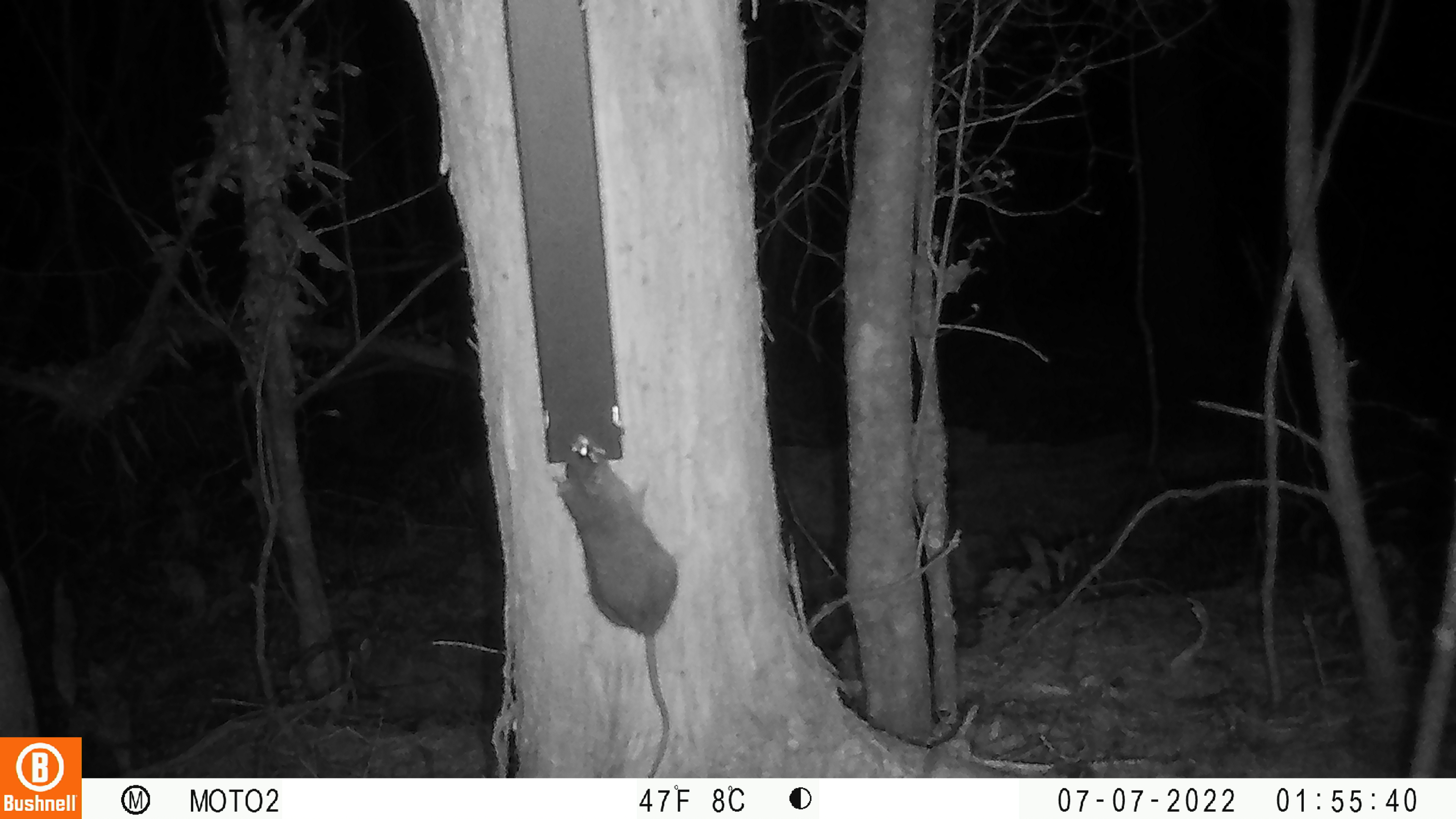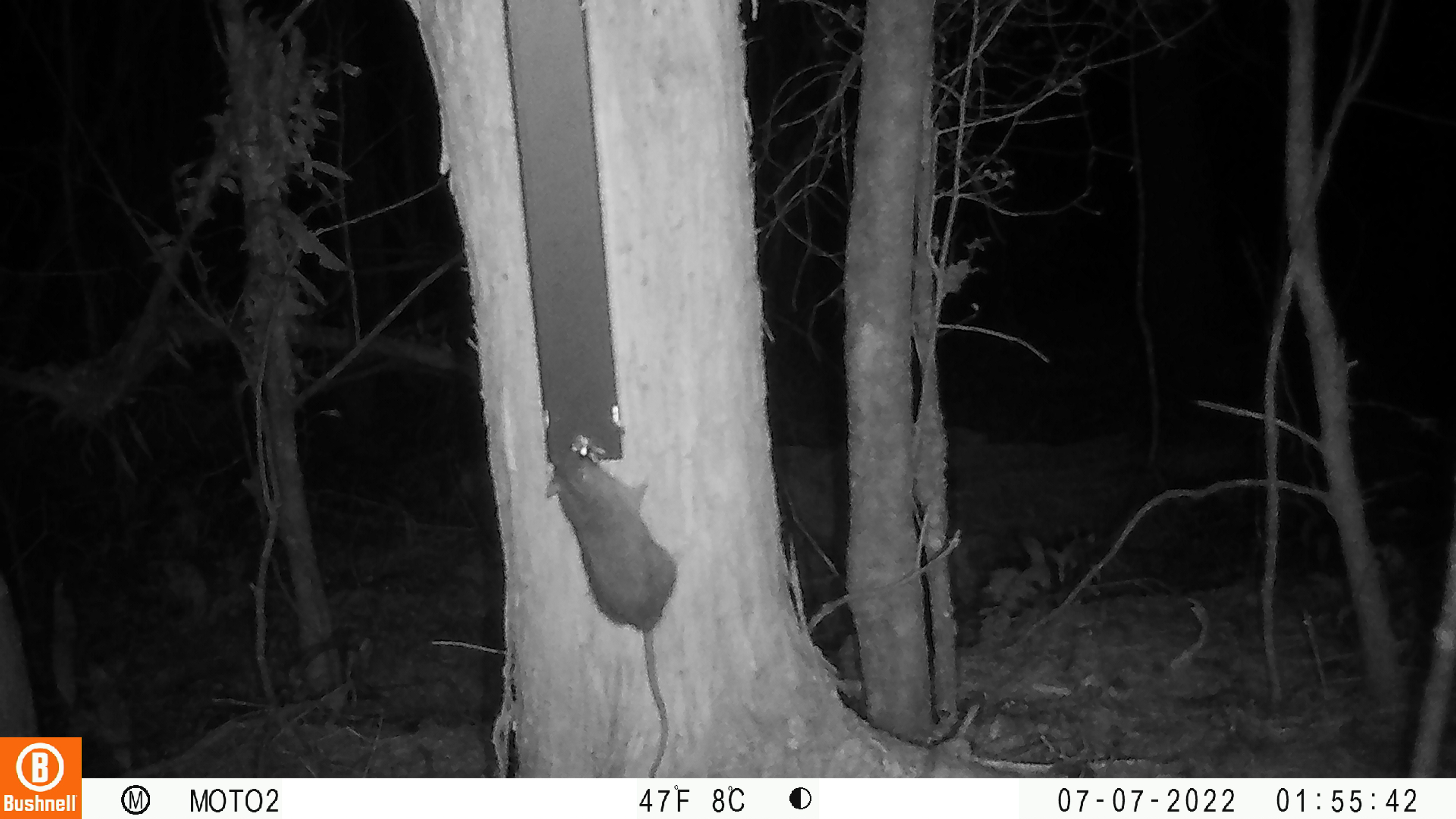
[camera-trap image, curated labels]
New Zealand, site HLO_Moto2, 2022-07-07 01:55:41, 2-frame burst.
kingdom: Animalia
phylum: Chordata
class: Mammalia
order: Rodentia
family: Muridae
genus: Rattus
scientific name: Rattus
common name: rat